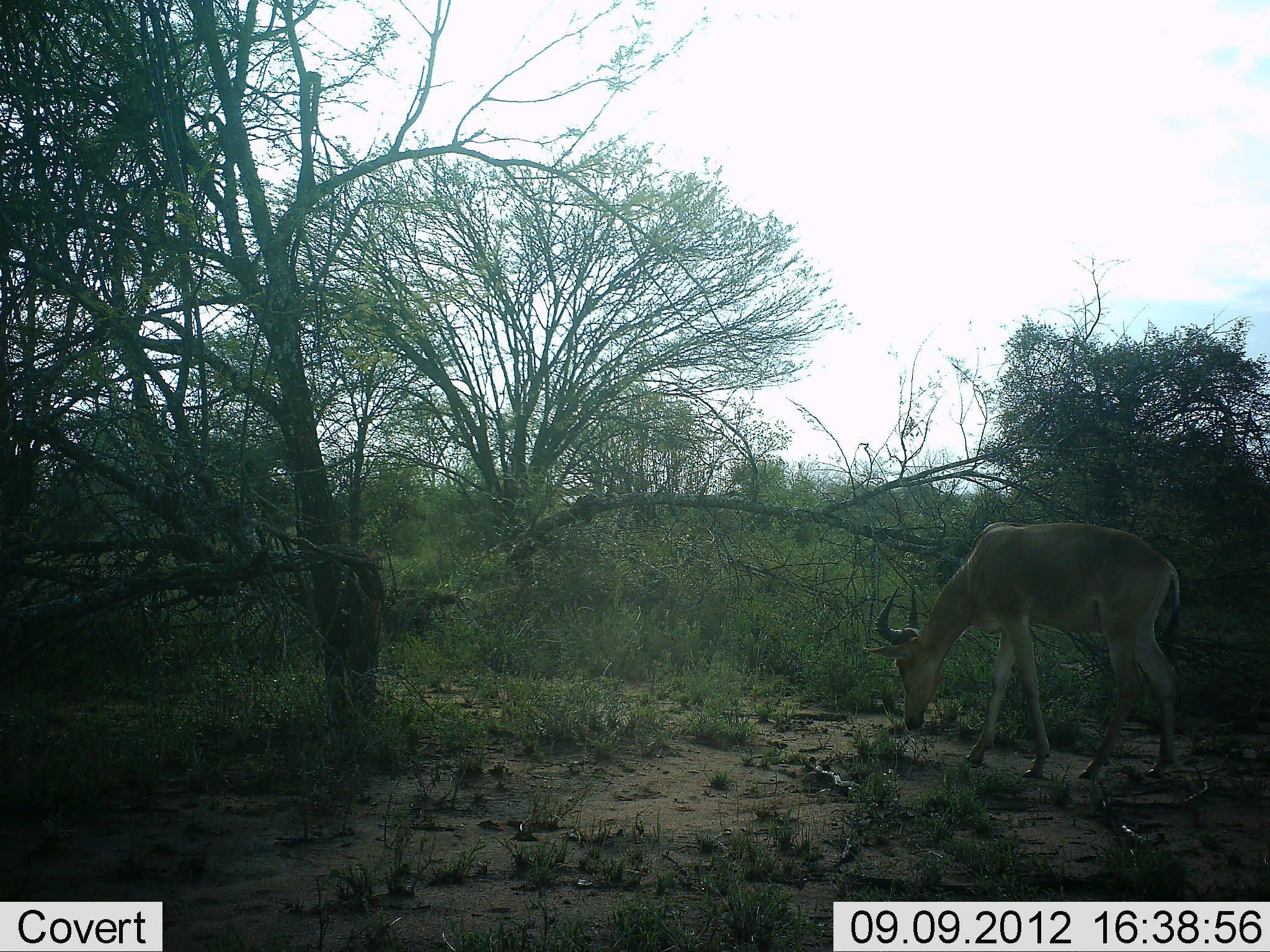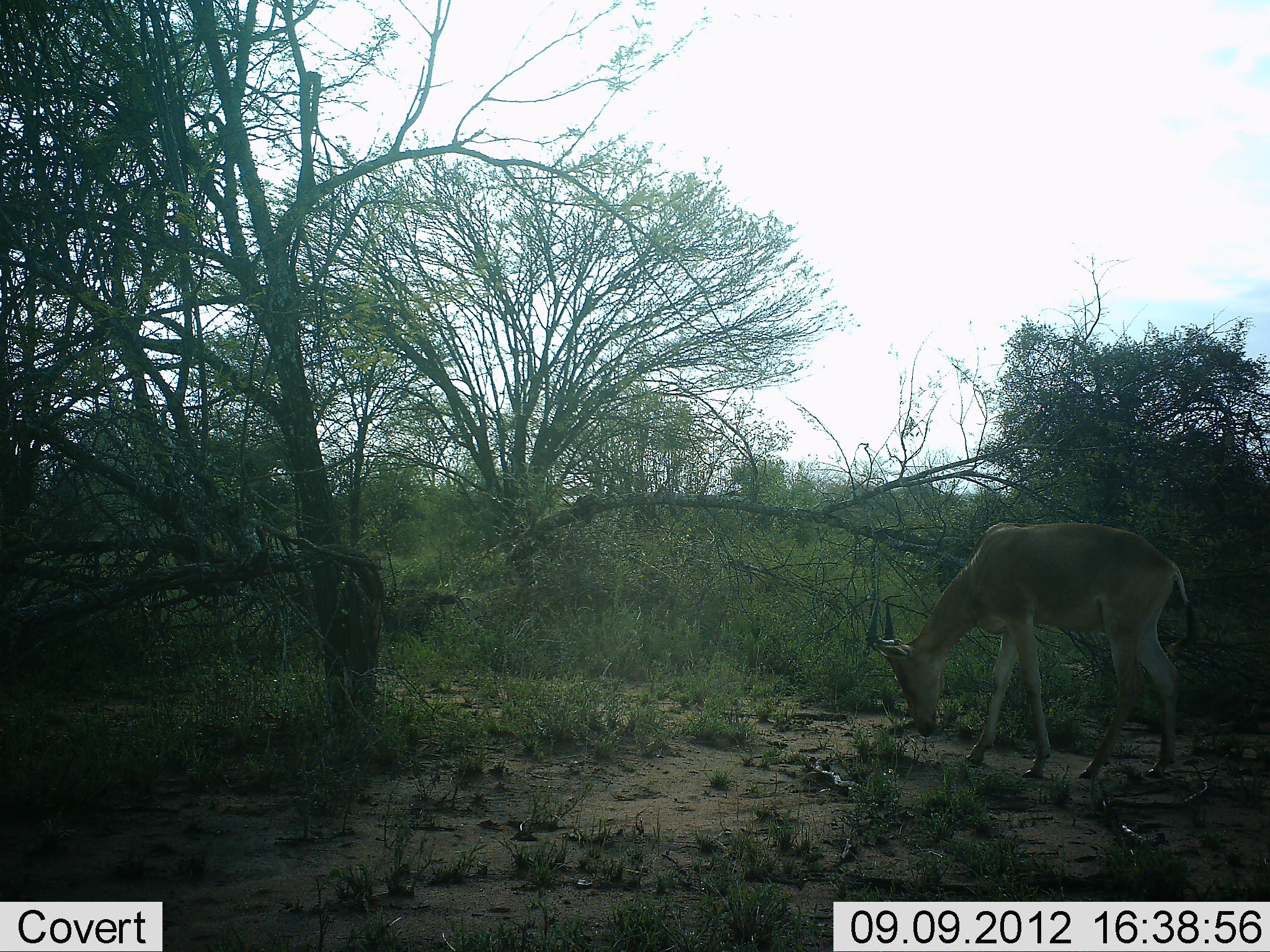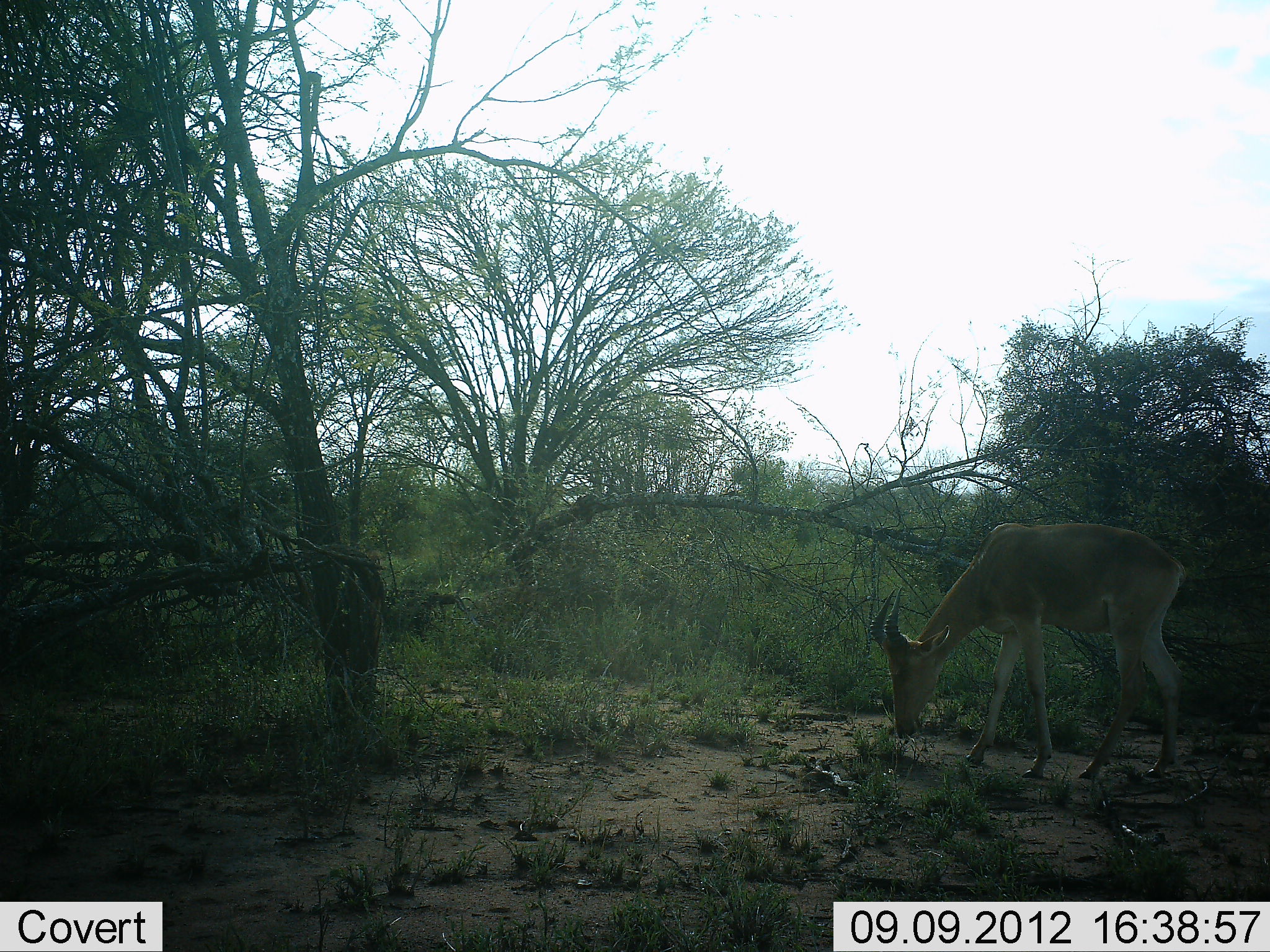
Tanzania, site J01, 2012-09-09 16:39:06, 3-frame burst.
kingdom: Animalia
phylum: Chordata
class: Mammalia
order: Artiodactyla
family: Bovidae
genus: Alcelaphus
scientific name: Alcelaphus buselaphus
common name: hartebeest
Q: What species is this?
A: Hartebeest (Alcelaphus buselaphus).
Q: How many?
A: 1.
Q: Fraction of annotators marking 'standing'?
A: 30%.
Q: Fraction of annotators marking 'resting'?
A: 0%.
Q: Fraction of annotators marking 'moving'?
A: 10%.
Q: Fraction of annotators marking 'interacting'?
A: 0%.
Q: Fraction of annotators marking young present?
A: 0%.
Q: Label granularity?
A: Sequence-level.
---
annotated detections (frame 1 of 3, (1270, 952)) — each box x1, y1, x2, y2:
animal: 862, 520, 1183, 780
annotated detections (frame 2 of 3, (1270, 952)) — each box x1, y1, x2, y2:
animal: 863, 521, 1195, 780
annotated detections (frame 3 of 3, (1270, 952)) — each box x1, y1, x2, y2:
animal: 870, 522, 1187, 780